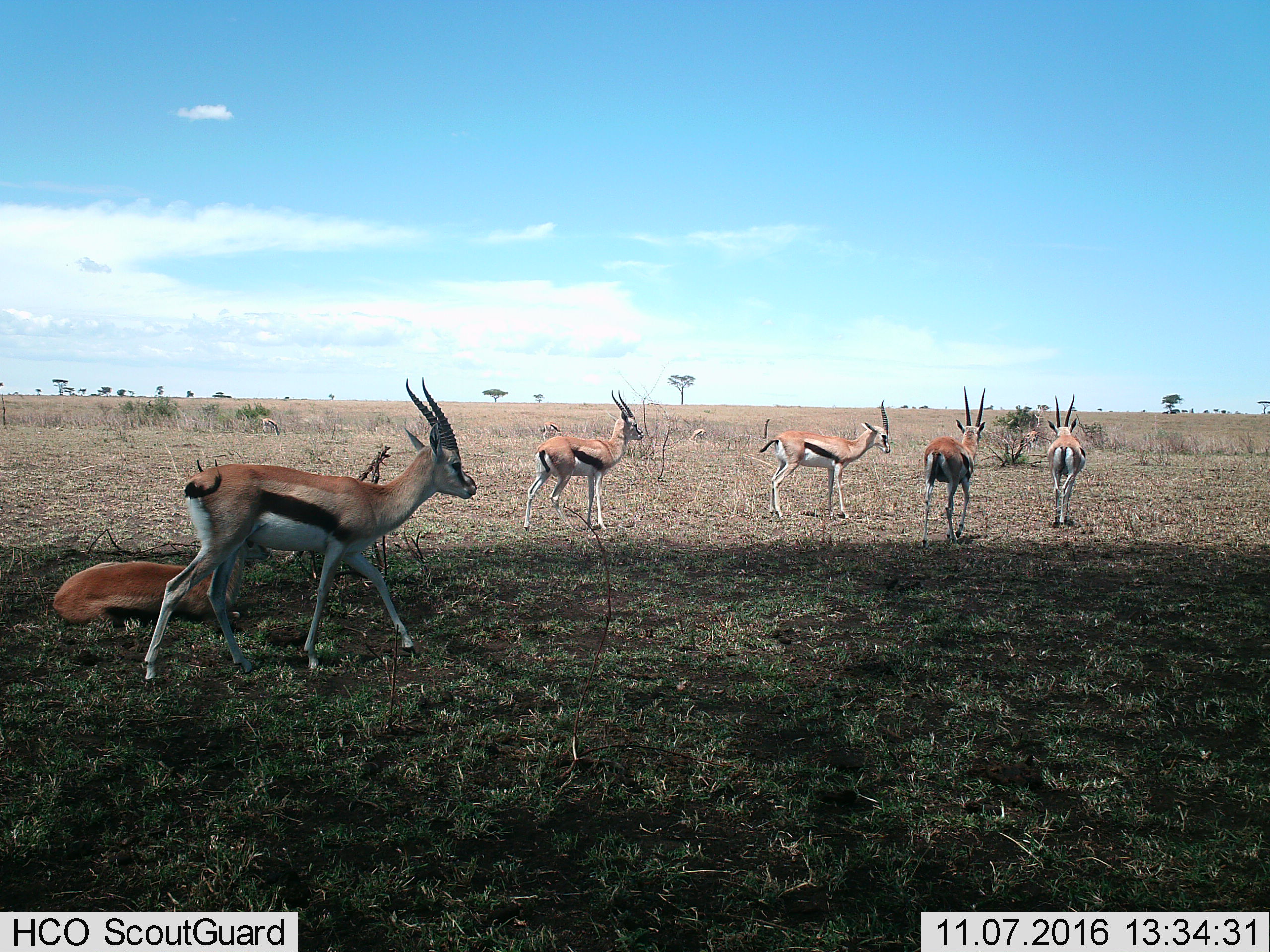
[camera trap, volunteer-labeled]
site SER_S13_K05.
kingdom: Animalia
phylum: Chordata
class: Mammalia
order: Artiodactyla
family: Bovidae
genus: Eudorcas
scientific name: Eudorcas thomsonii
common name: thomson's gazelle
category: gazellethomsons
Gazellethomsons (thomson's gazelle) (Eudorcas thomsonii), count 8. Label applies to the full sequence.